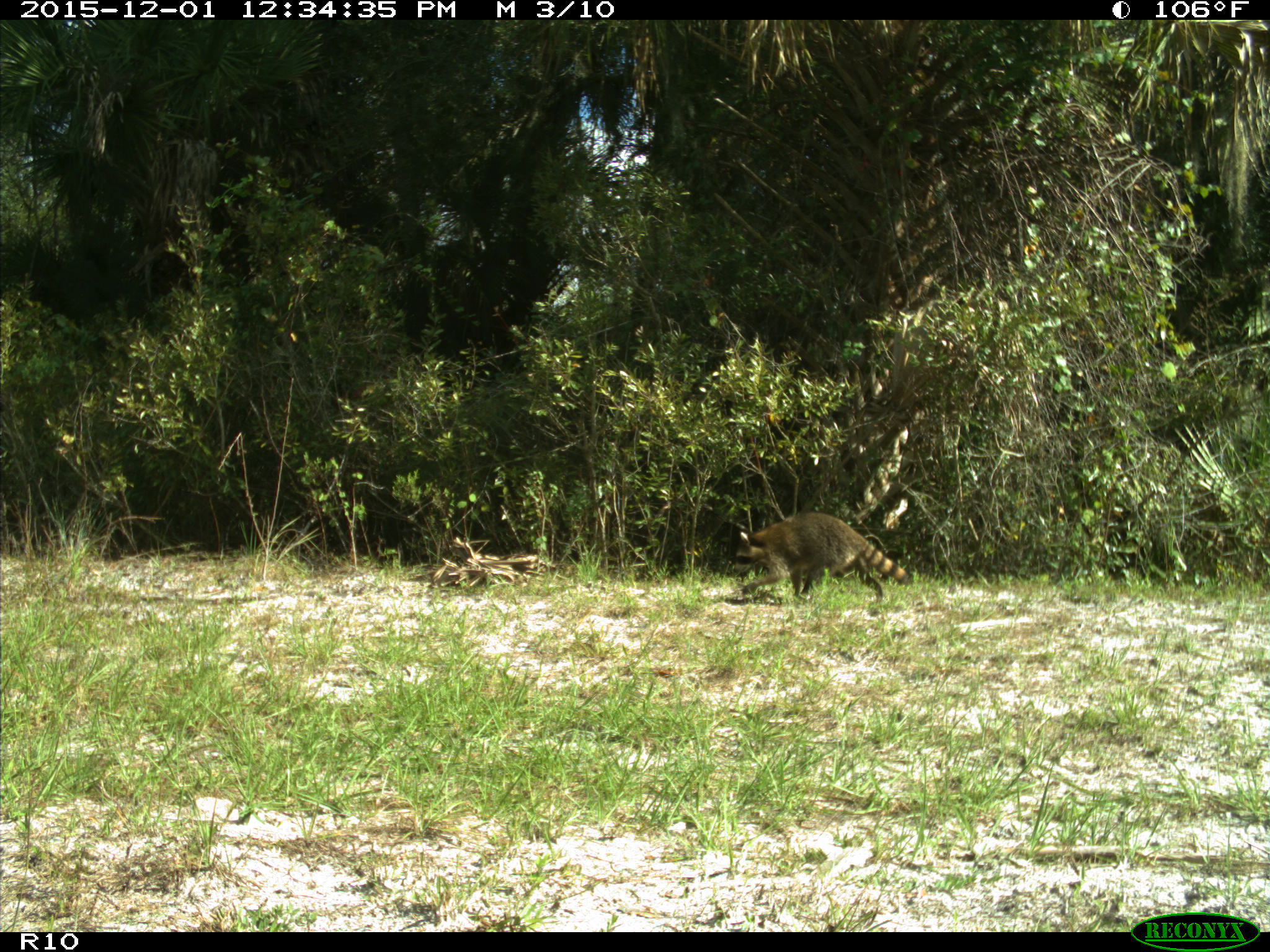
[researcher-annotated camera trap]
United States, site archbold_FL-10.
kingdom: Animalia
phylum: Chordata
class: Mammalia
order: Carnivora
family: Procyonidae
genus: Procyon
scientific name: Procyon lotor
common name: common raccoon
Procyon lotor (common raccoon).